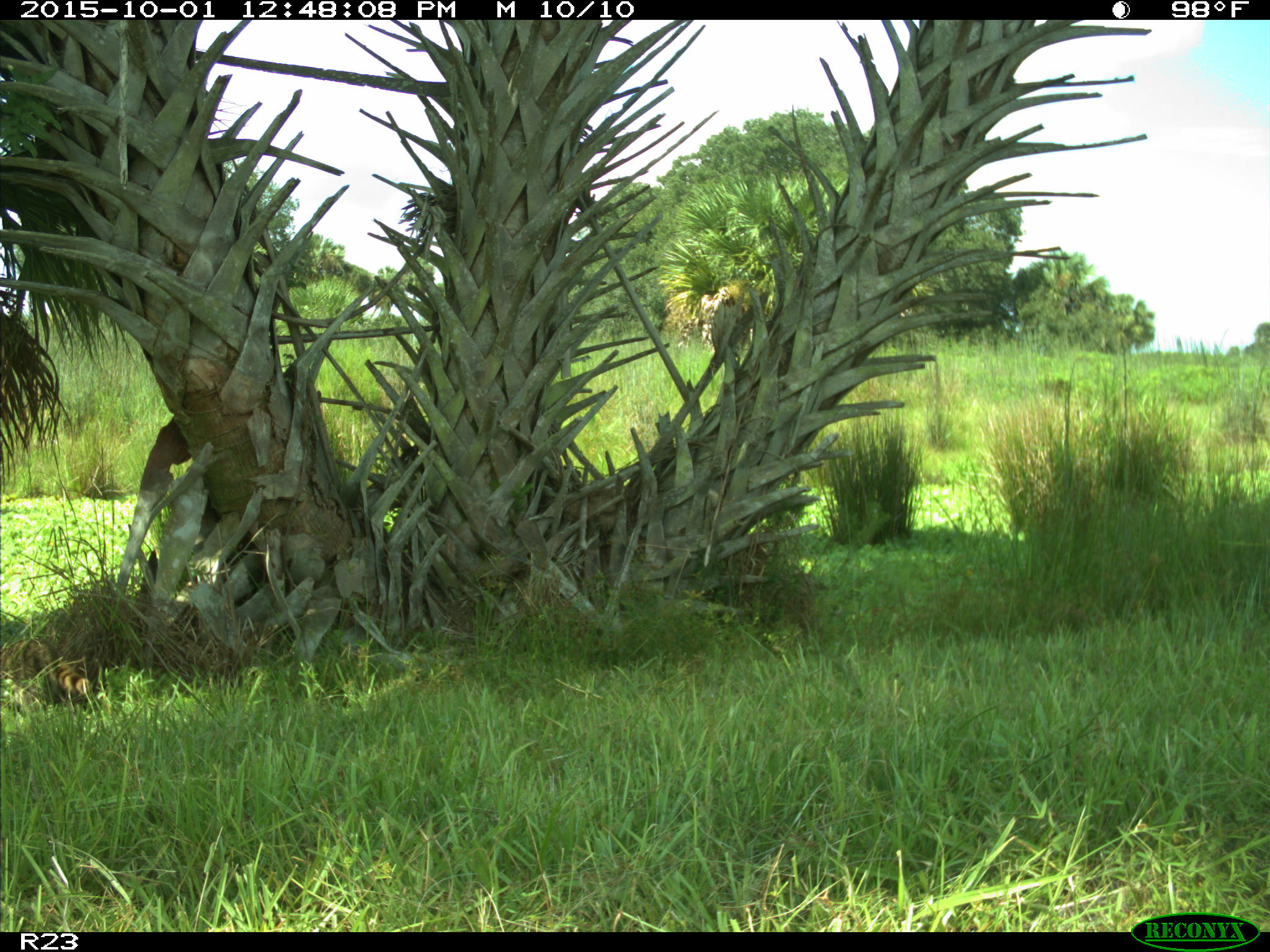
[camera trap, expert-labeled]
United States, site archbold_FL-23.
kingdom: Animalia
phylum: Chordata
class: Mammalia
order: Carnivora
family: Procyonidae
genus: Procyon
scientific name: Procyon lotor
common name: common raccoon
Procyon lotor (common raccoon).